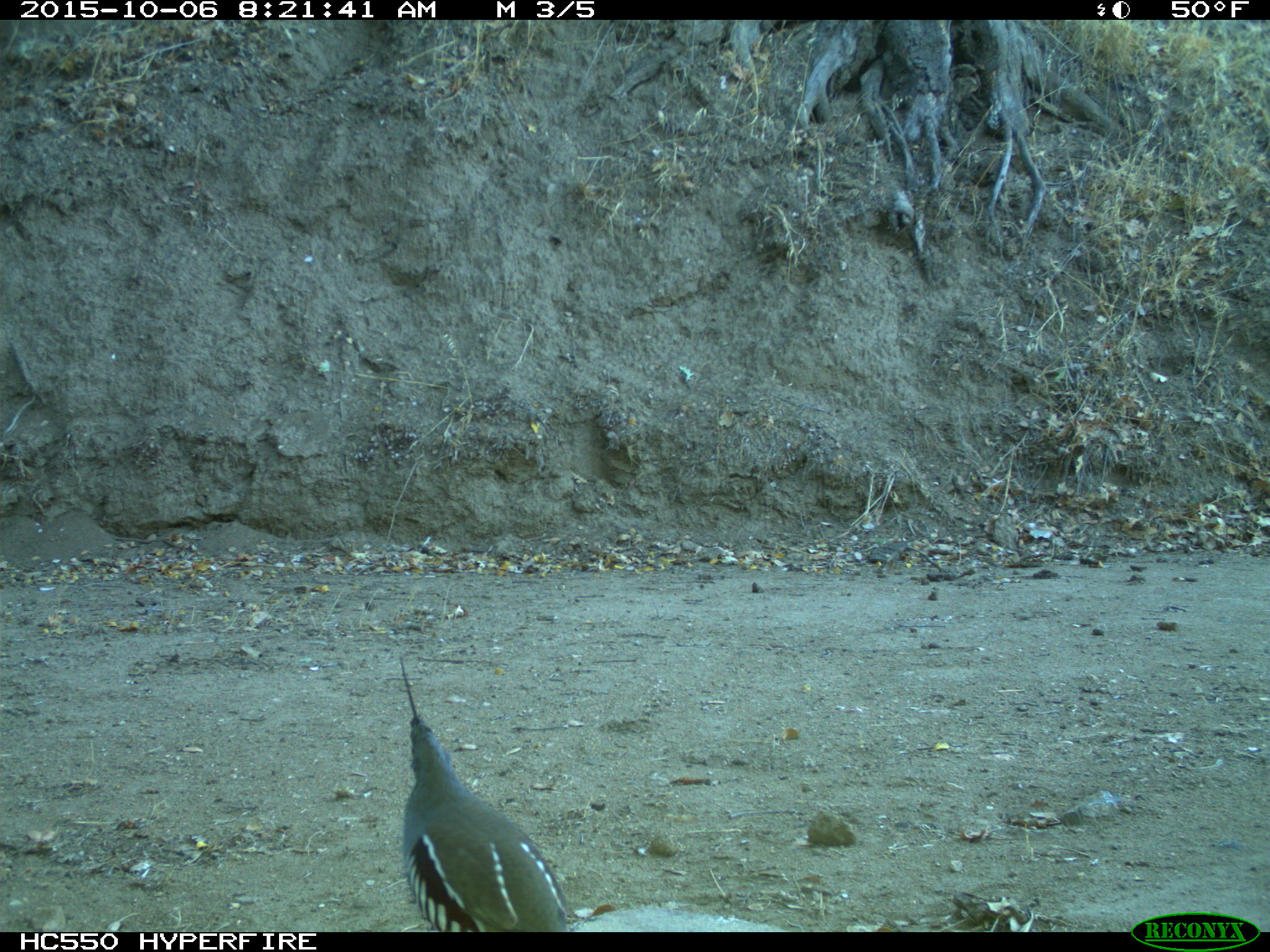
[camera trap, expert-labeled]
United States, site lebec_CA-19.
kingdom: Animalia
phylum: Chordata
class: Aves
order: Galliformes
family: Odontophoridae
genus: Callipepla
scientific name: Callipepla californica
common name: california quail